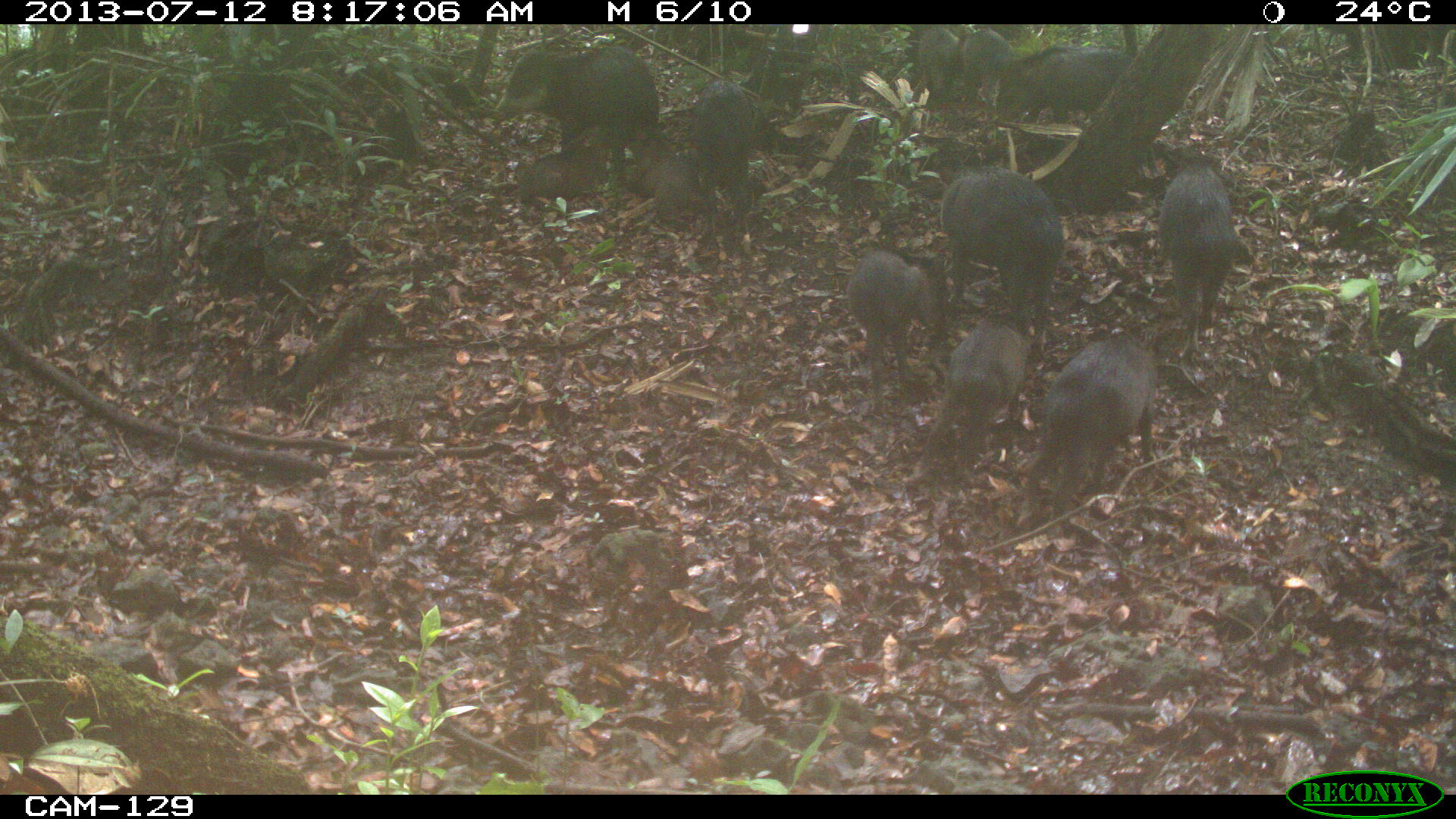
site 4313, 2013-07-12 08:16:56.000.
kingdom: Animalia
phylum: Chordata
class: Mammalia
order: Artiodactyla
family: Tayassuidae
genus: Tayassu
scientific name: Tayassu pecari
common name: white-lipped peccary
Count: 20.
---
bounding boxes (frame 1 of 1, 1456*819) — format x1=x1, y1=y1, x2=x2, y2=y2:
tayassu pecari: x1=1020, y1=333, x2=1159, y2=526; x1=492, y1=42, x2=669, y2=191; x1=931, y1=166, x2=1066, y2=349; x1=905, y1=314, x2=1017, y2=489; x1=1155, y1=145, x2=1241, y2=367; x1=841, y1=241, x2=944, y2=415; x1=686, y1=75, x2=755, y2=270; x1=987, y1=42, x2=1135, y2=127; x1=511, y1=120, x2=613, y2=205; x1=650, y1=144, x2=722, y2=230; x1=905, y1=23, x2=967, y2=119; x1=954, y1=26, x2=1003, y2=127